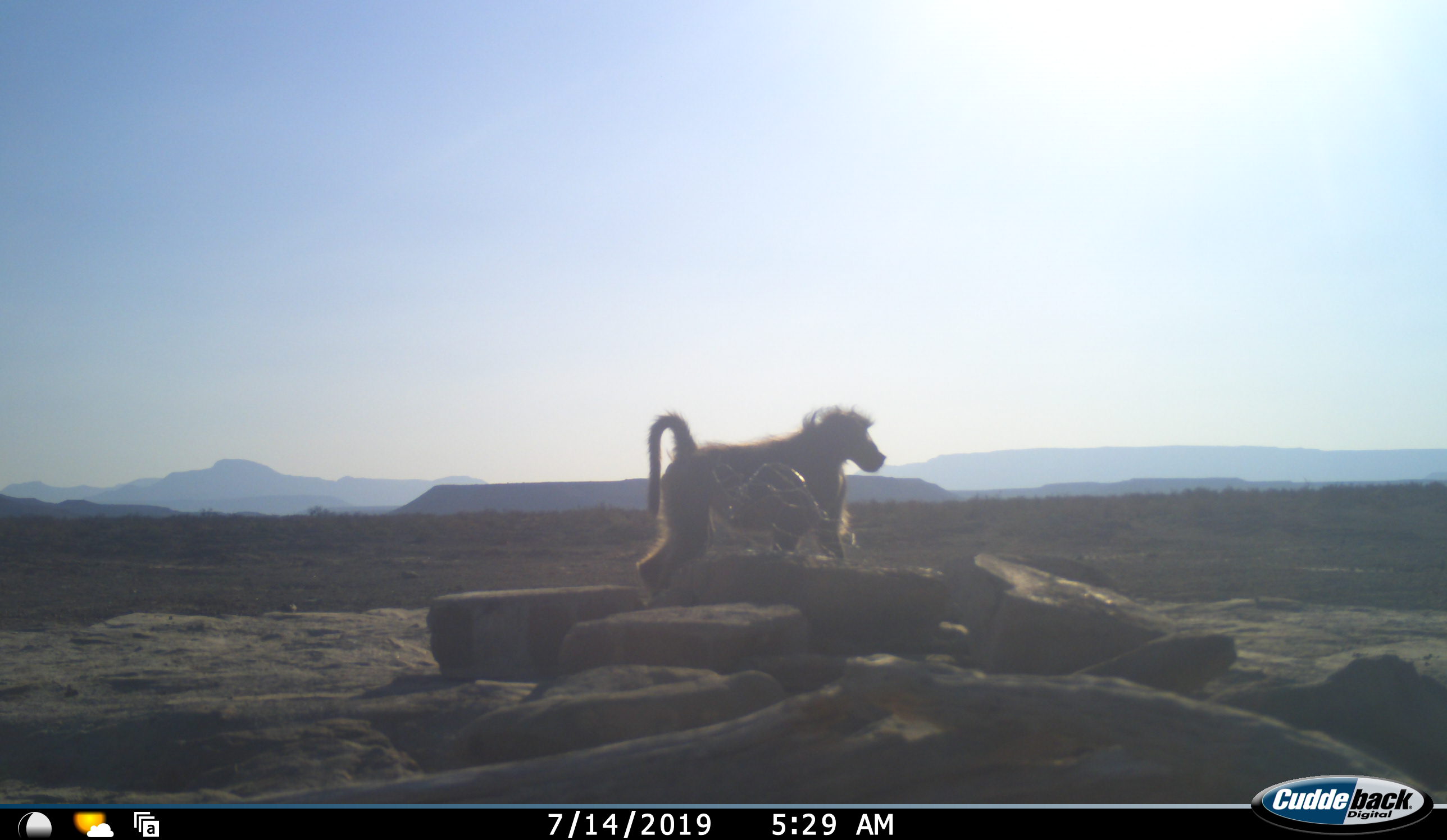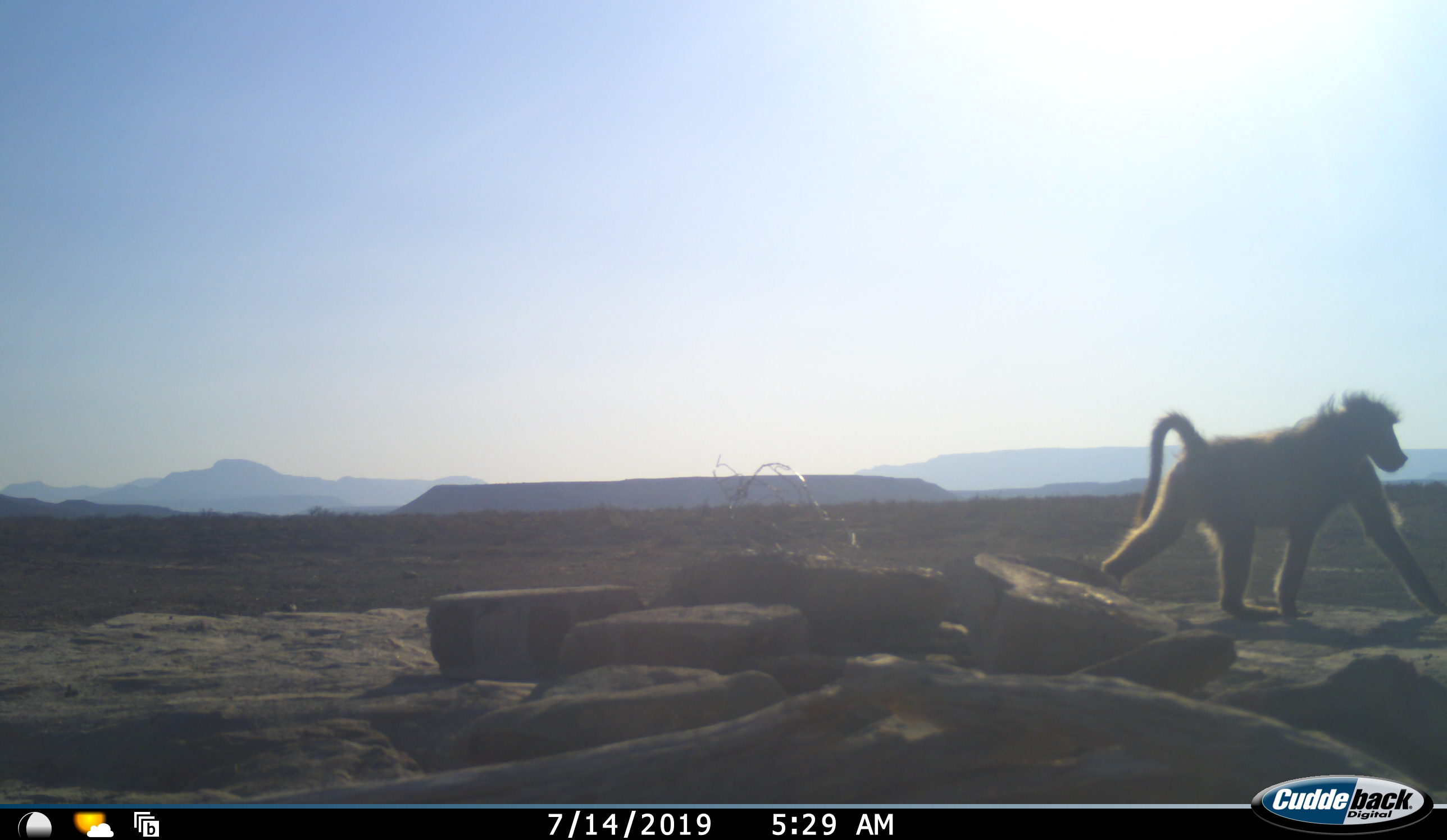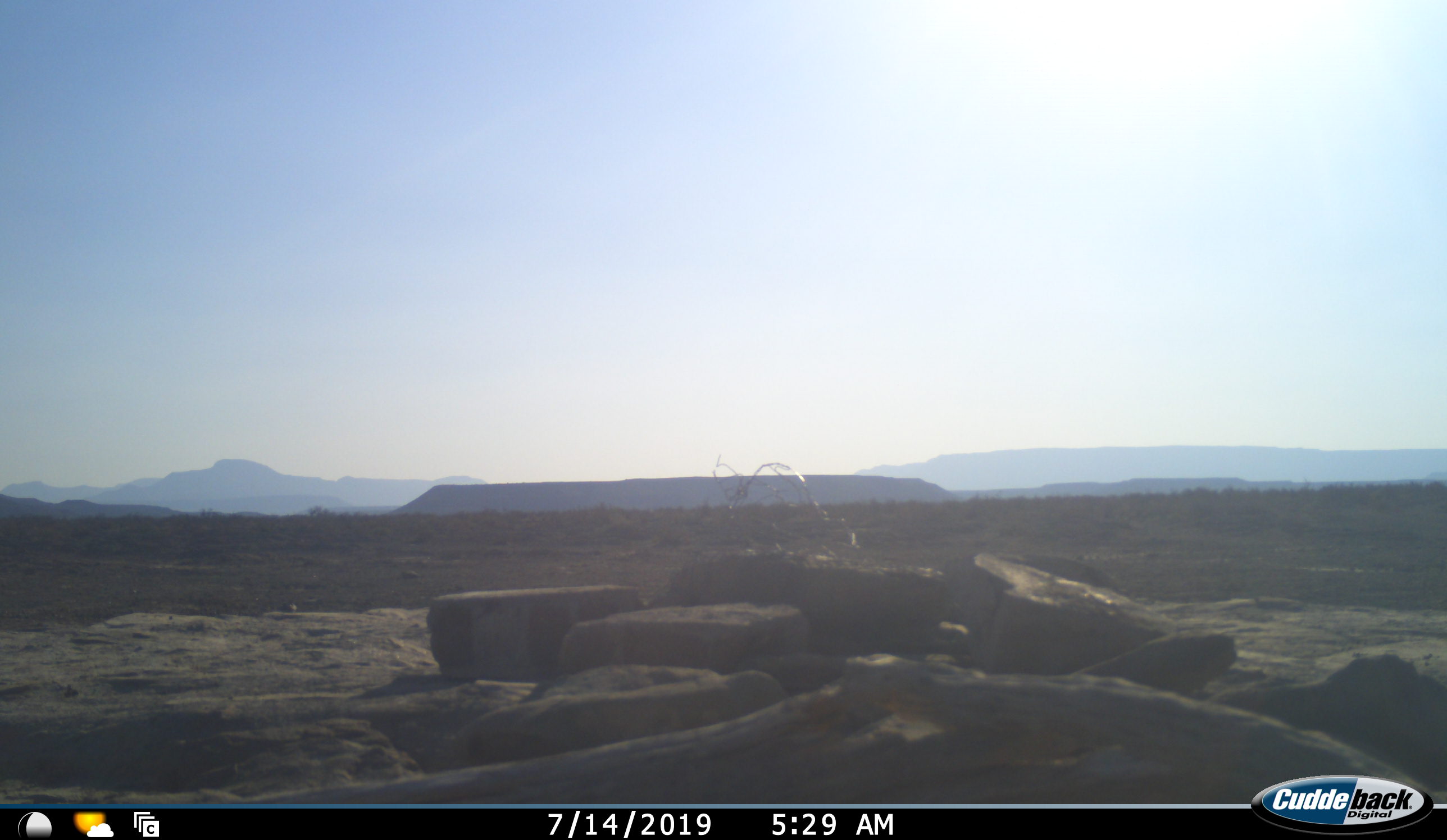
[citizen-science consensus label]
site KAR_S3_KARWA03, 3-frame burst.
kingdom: Animalia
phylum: Chordata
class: Mammalia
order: Primates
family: Cercopithecidae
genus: Papio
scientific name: Papio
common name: baboon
Baboon (Papio), count 1. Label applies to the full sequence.